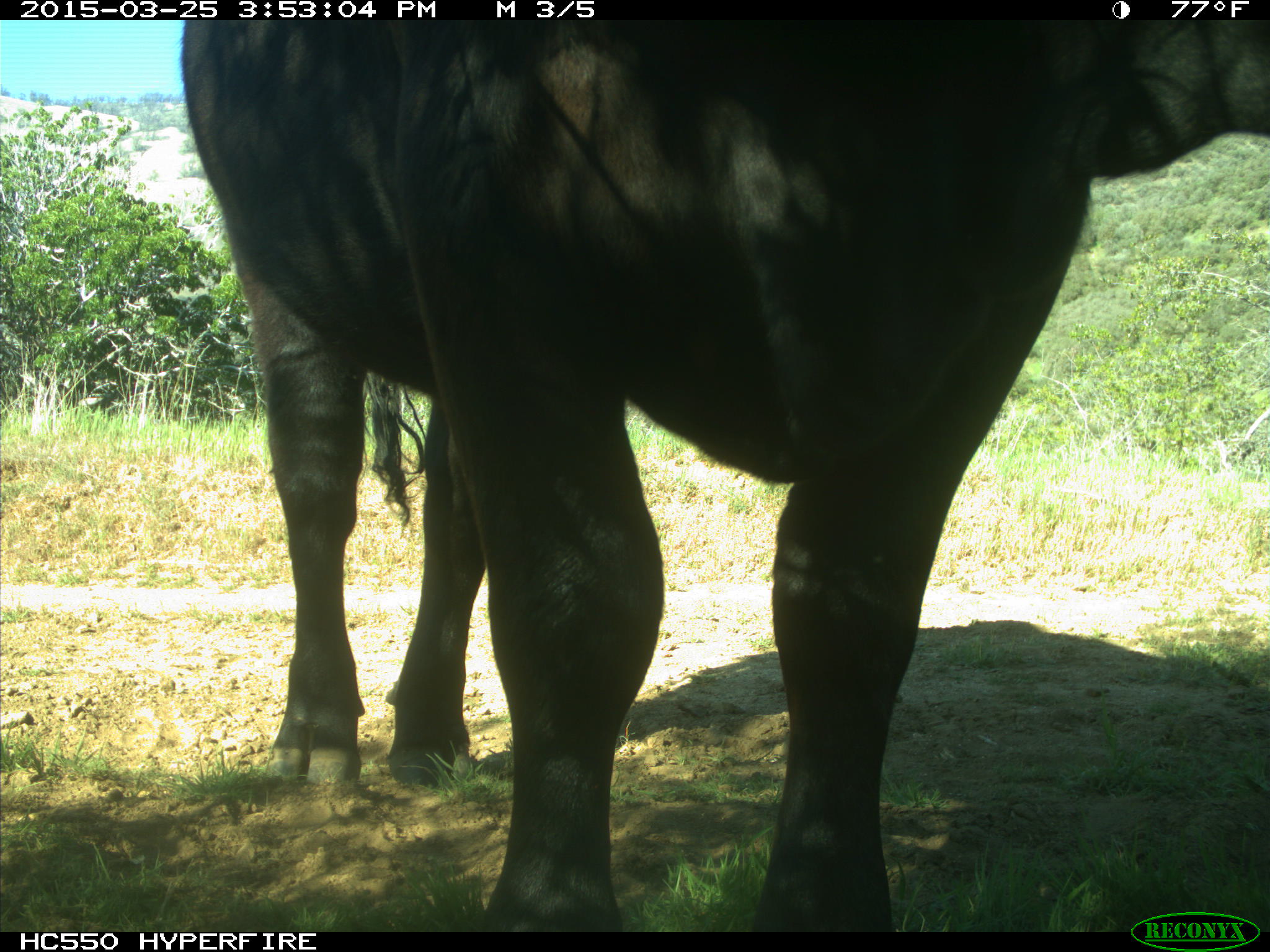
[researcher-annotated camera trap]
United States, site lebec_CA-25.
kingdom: Animalia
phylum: Chordata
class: Mammalia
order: Artiodactyla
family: Bovidae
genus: Bos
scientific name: Bos taurus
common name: domestic cow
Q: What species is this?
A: Bos taurus (domestic cow).